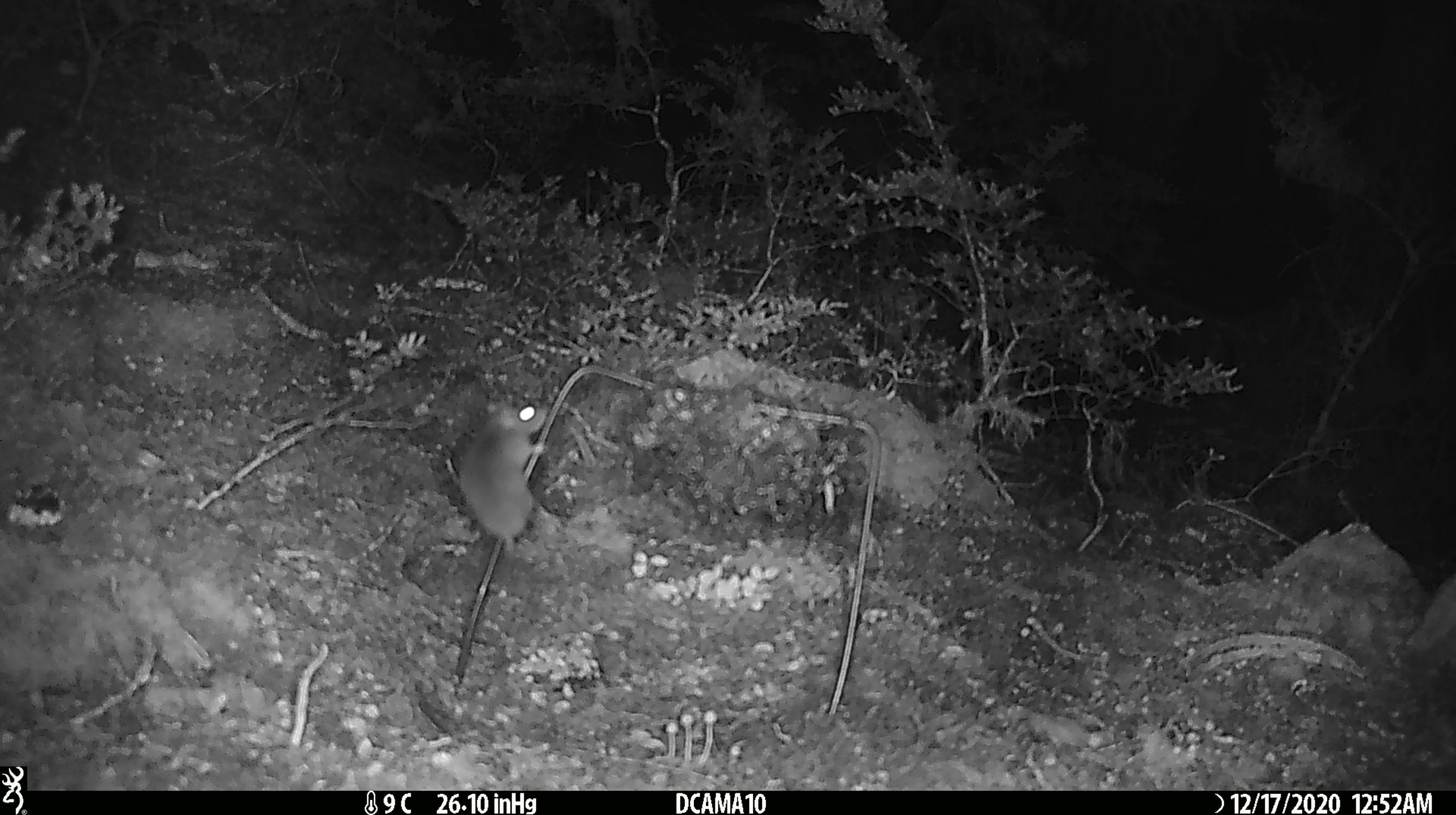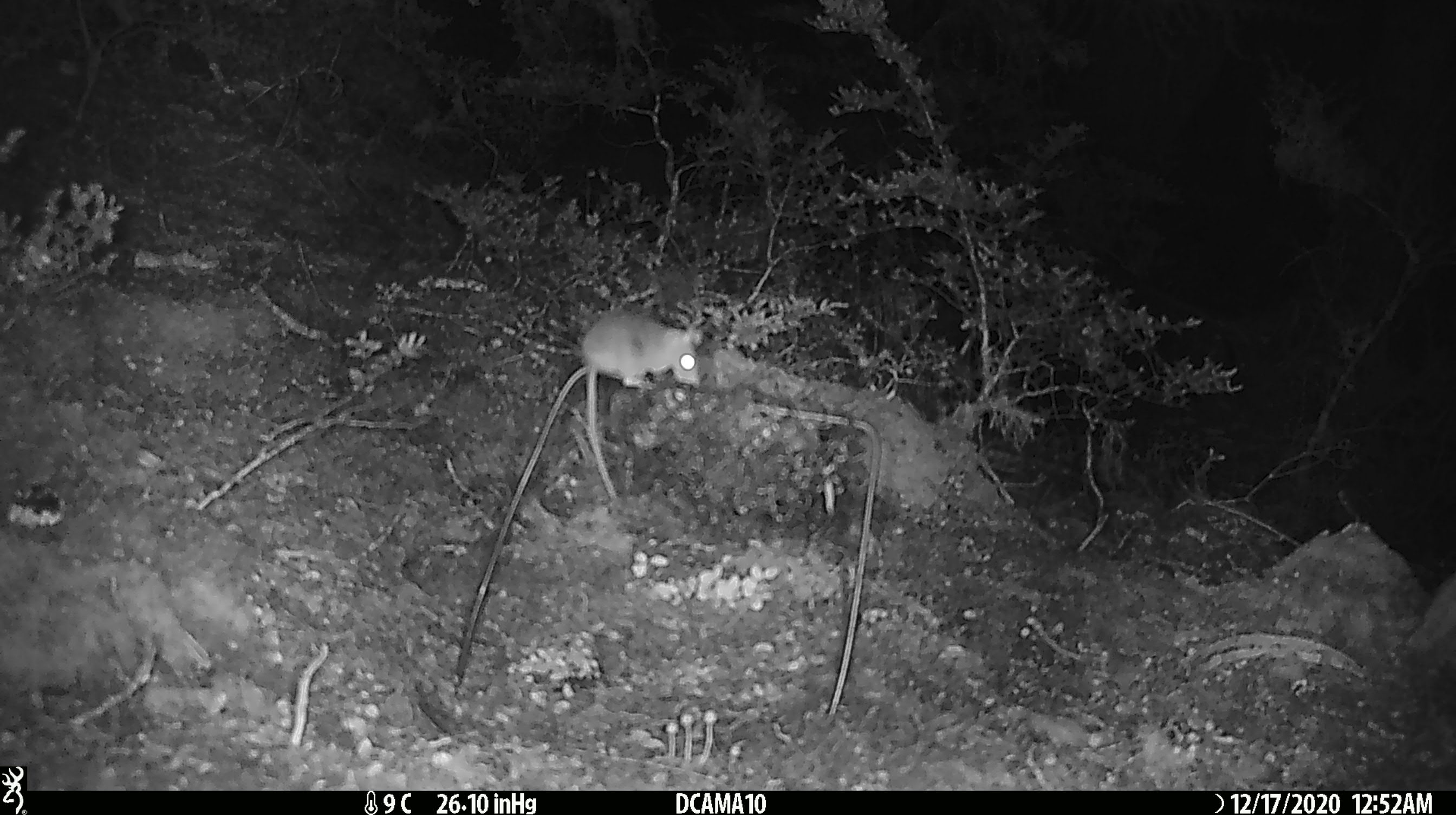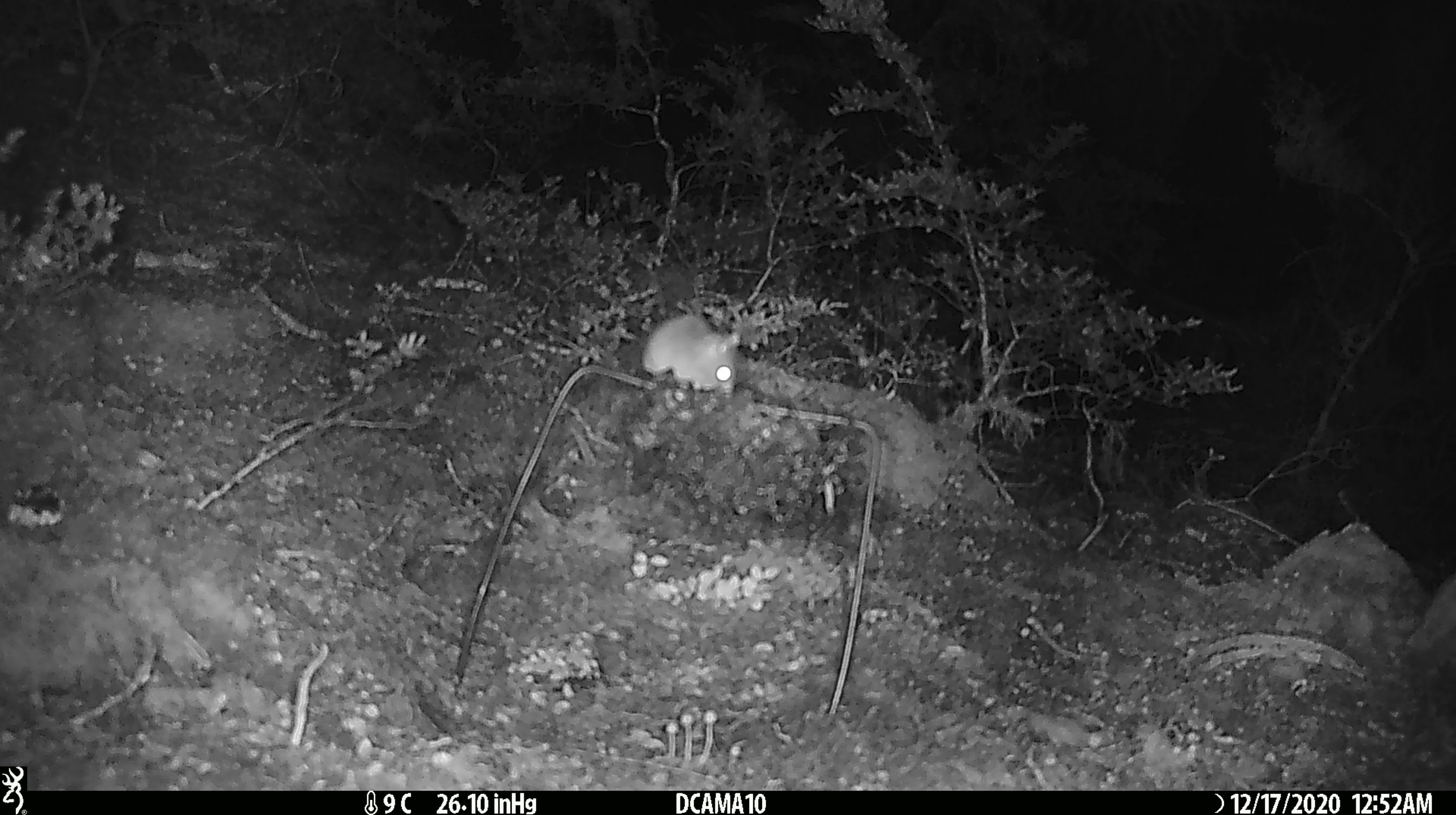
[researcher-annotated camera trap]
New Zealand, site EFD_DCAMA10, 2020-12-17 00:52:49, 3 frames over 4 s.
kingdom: Animalia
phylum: Chordata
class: Mammalia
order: Rodentia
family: Muridae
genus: Mus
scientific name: Mus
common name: mouse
Mouse (Mus).